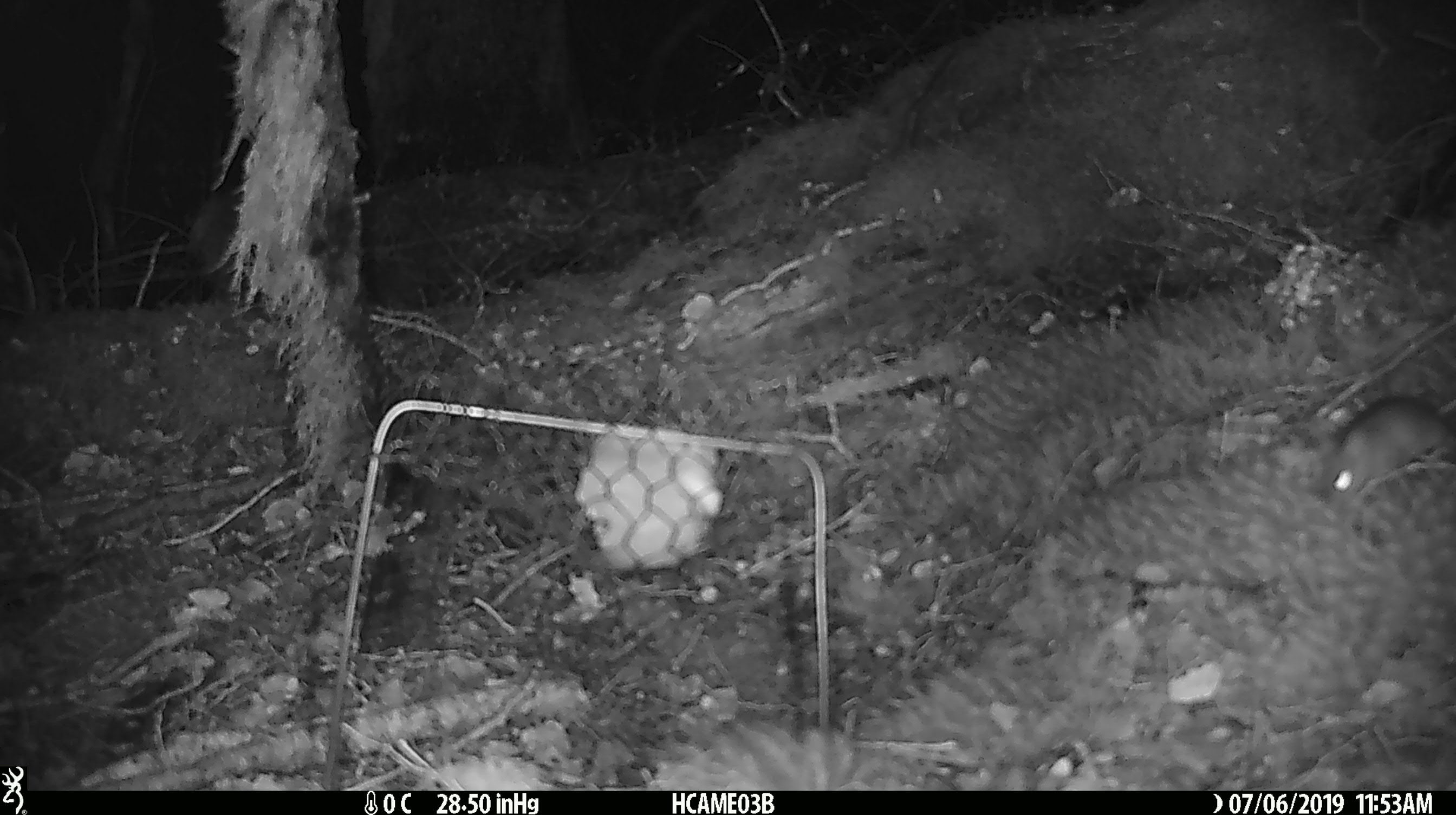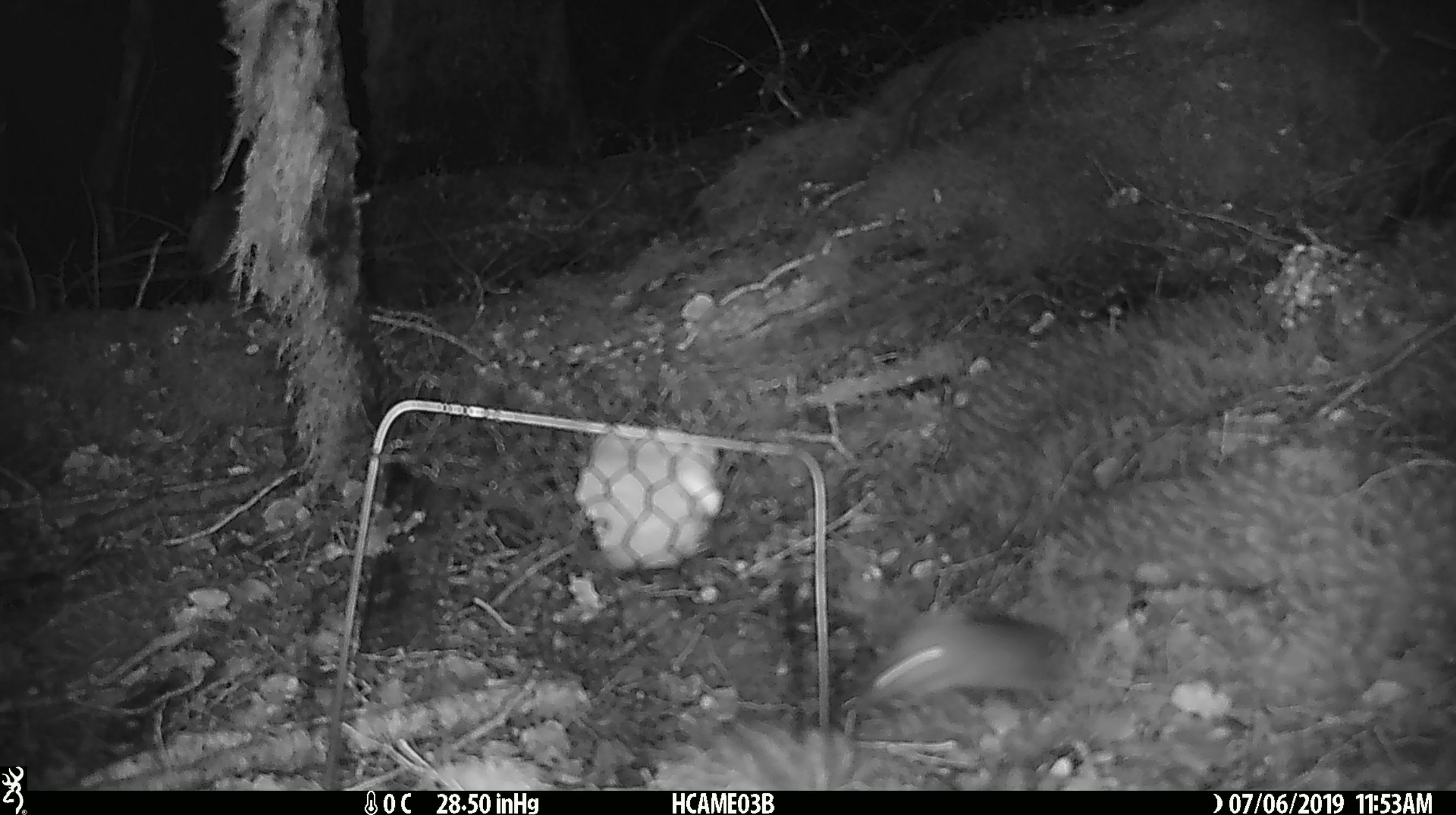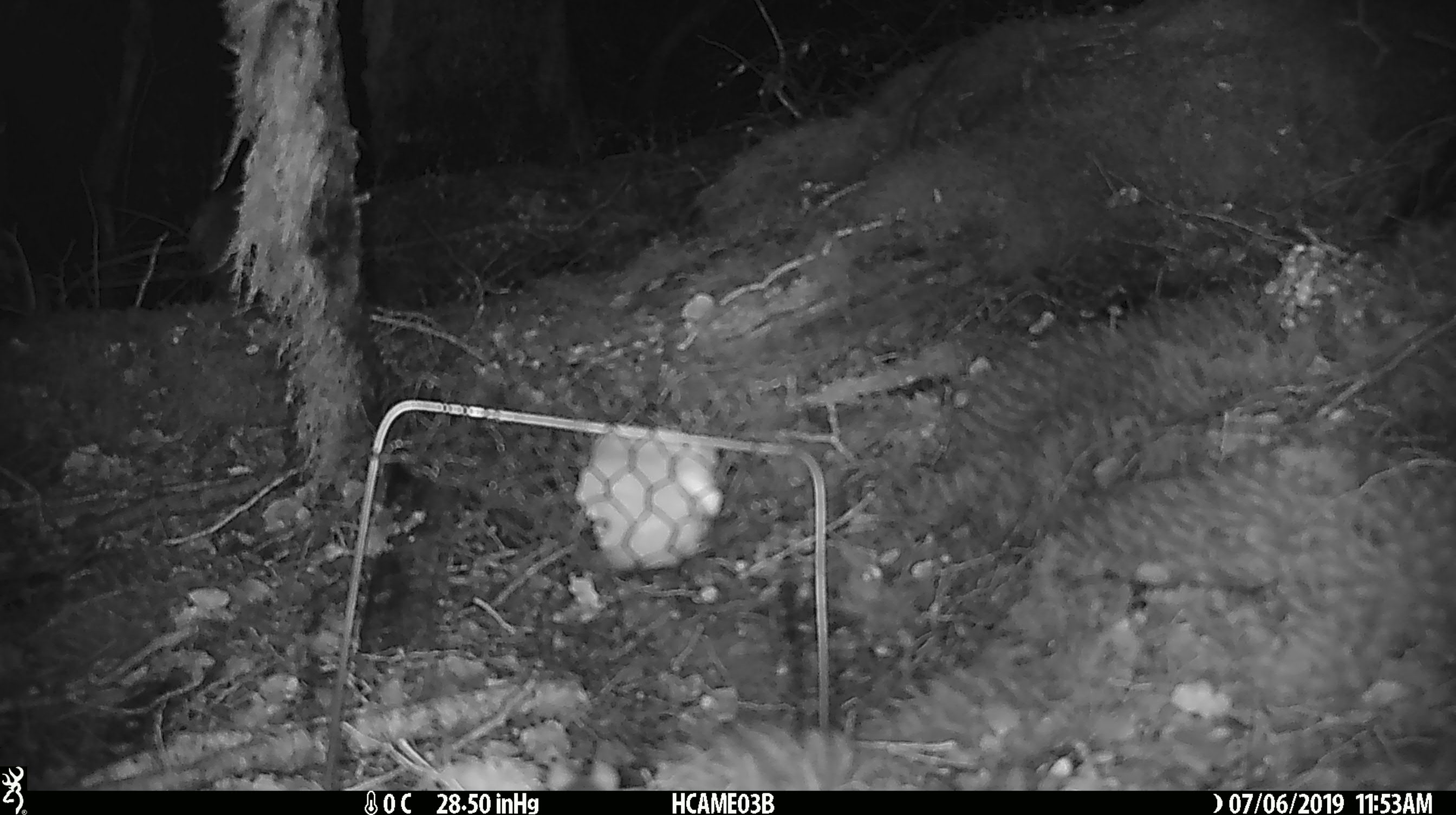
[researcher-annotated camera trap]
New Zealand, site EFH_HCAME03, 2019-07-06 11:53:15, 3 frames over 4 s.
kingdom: Animalia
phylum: Chordata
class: Mammalia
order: Rodentia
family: Muridae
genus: Mus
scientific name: Mus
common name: mouse